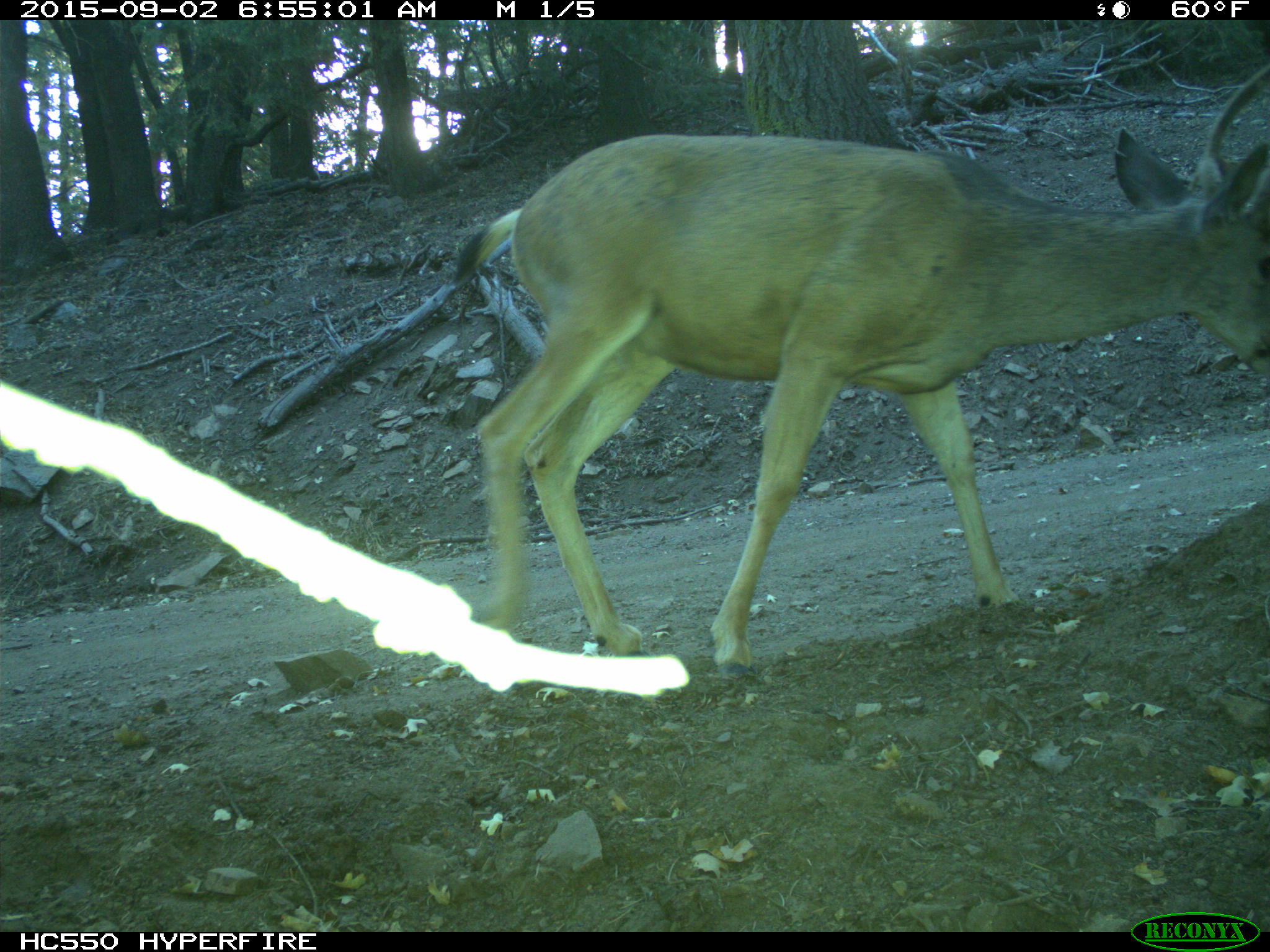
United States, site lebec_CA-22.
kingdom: Animalia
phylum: Chordata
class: Mammalia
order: Artiodactyla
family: Cervidae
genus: Odocoileus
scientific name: Odocoileus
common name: deer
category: unidentified deer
Unidentified deer (deer) (Odocoileus).